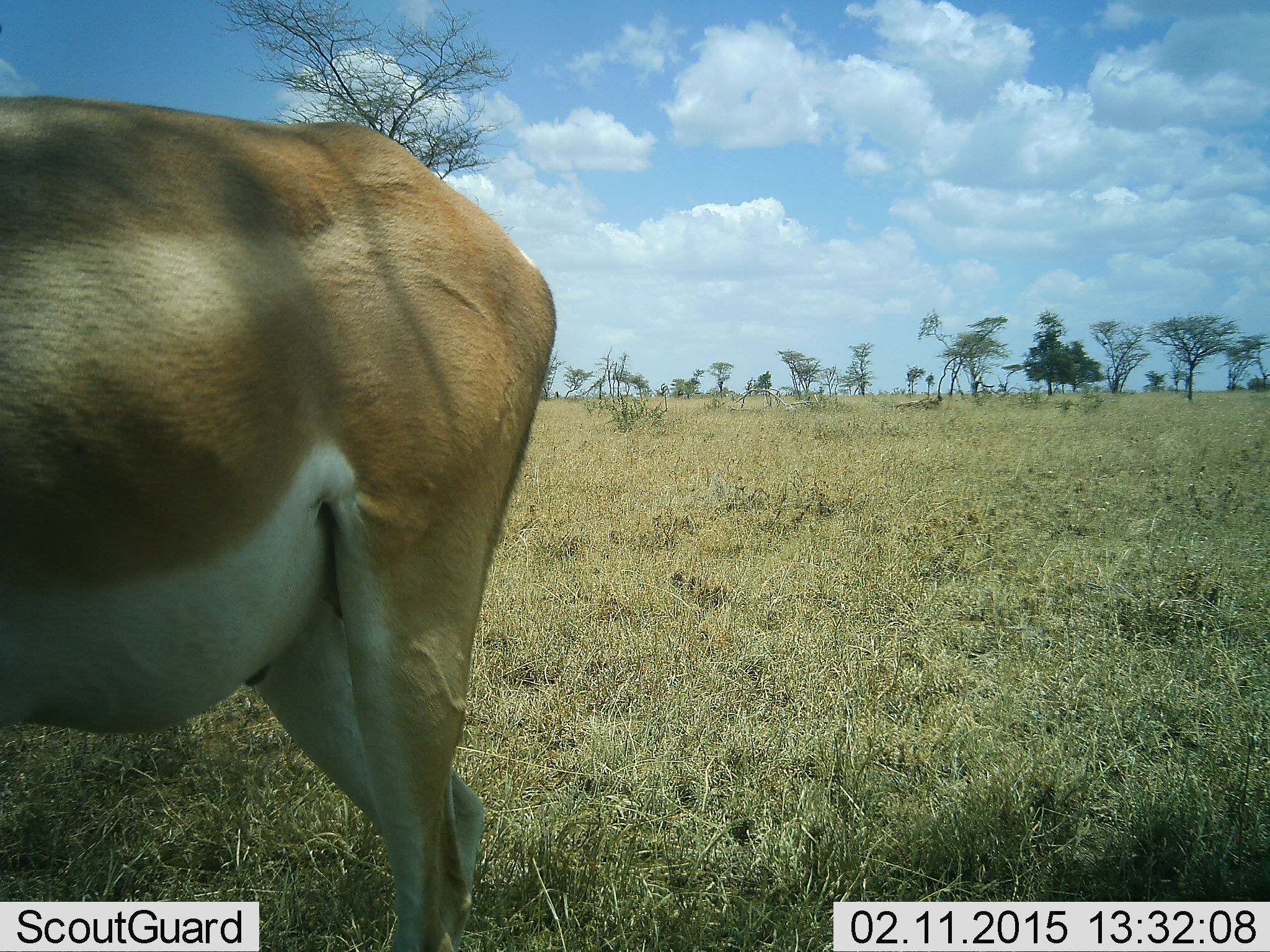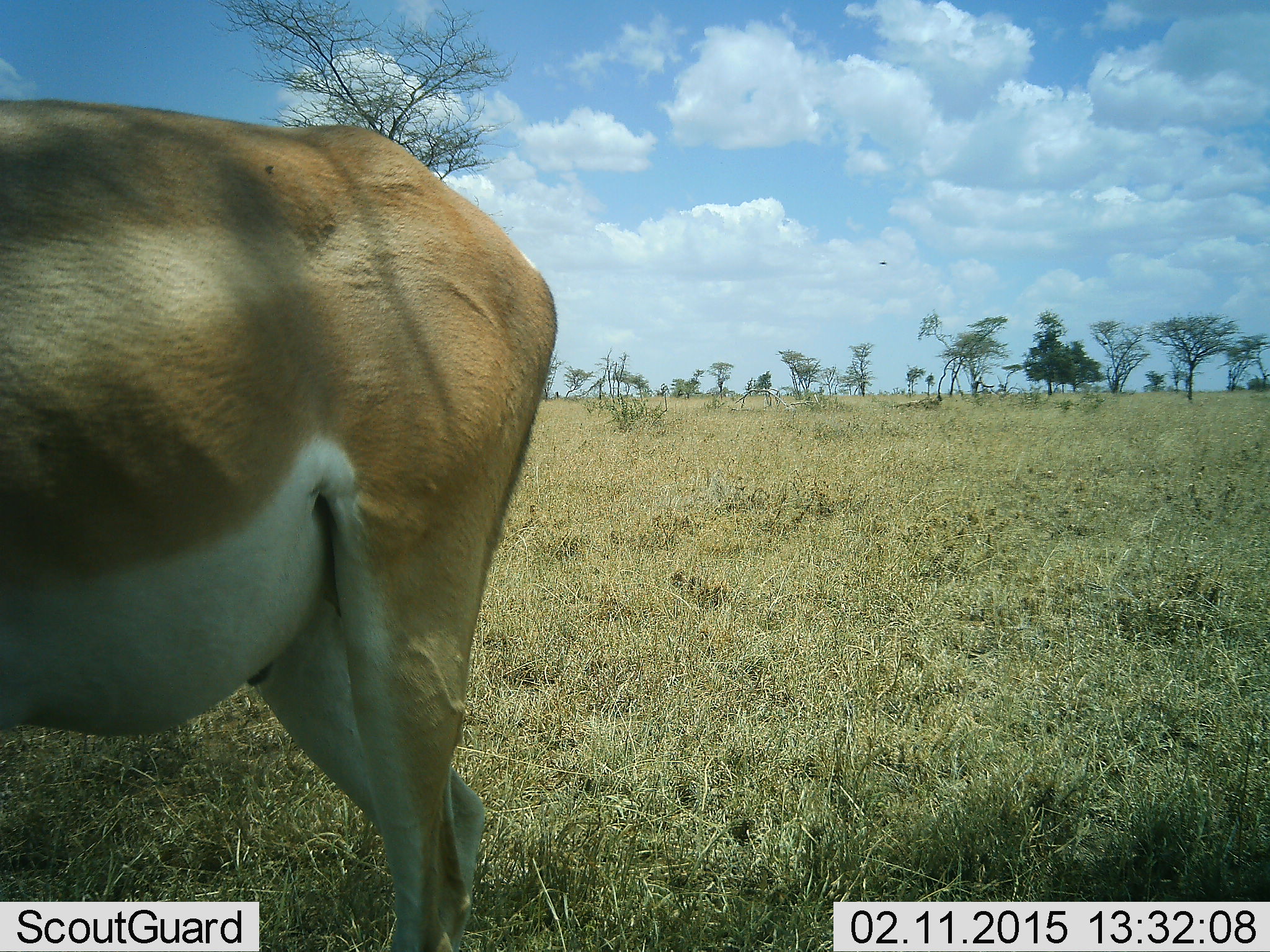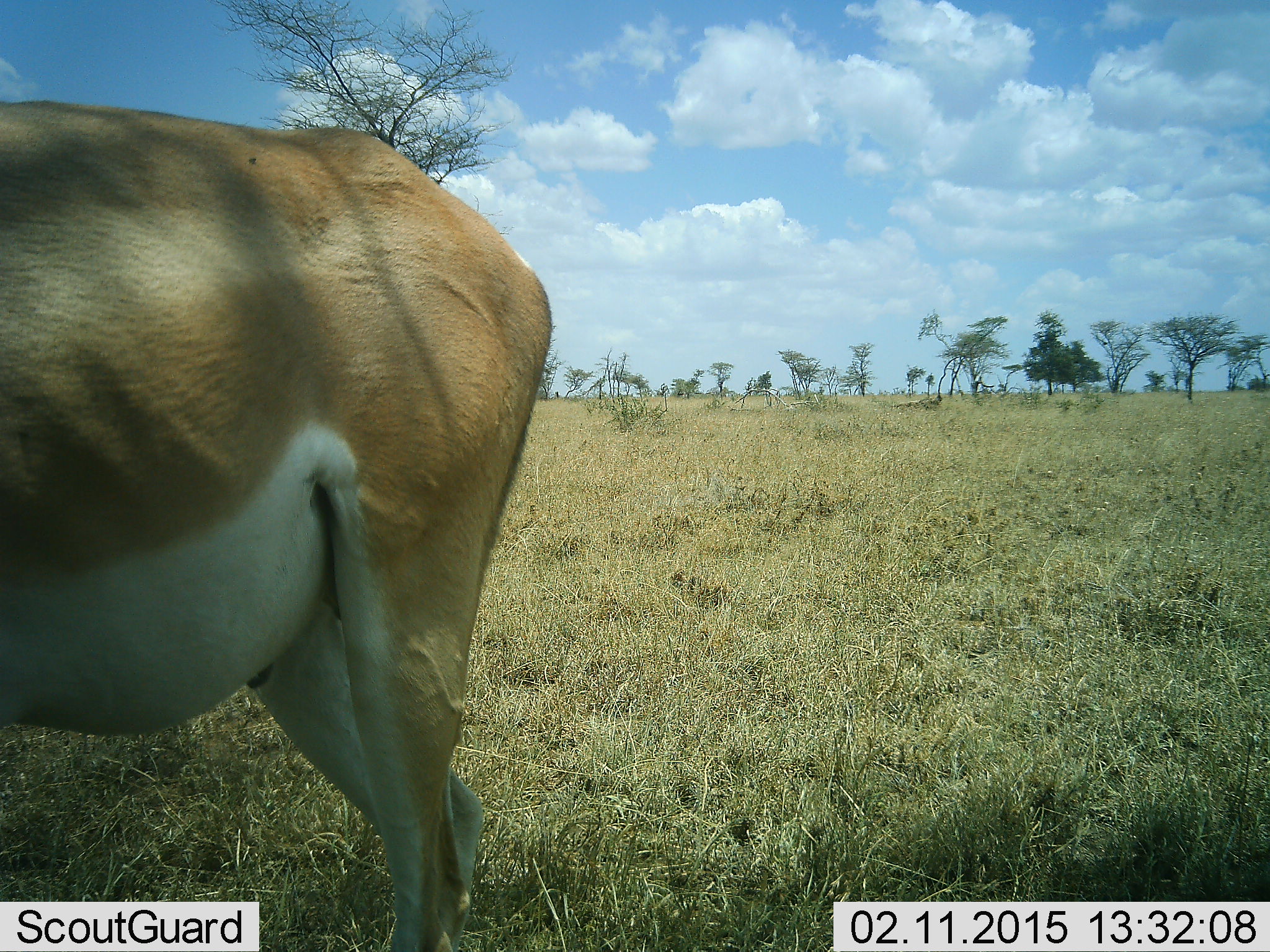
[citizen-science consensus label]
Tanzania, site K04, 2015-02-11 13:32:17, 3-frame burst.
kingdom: Animalia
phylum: Chordata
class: Mammalia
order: Artiodactyla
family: Bovidae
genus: Nanger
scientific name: Nanger granti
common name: grant's gazelle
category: gazellegrants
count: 1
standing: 82%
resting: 9%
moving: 0%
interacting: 0%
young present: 0%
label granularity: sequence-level